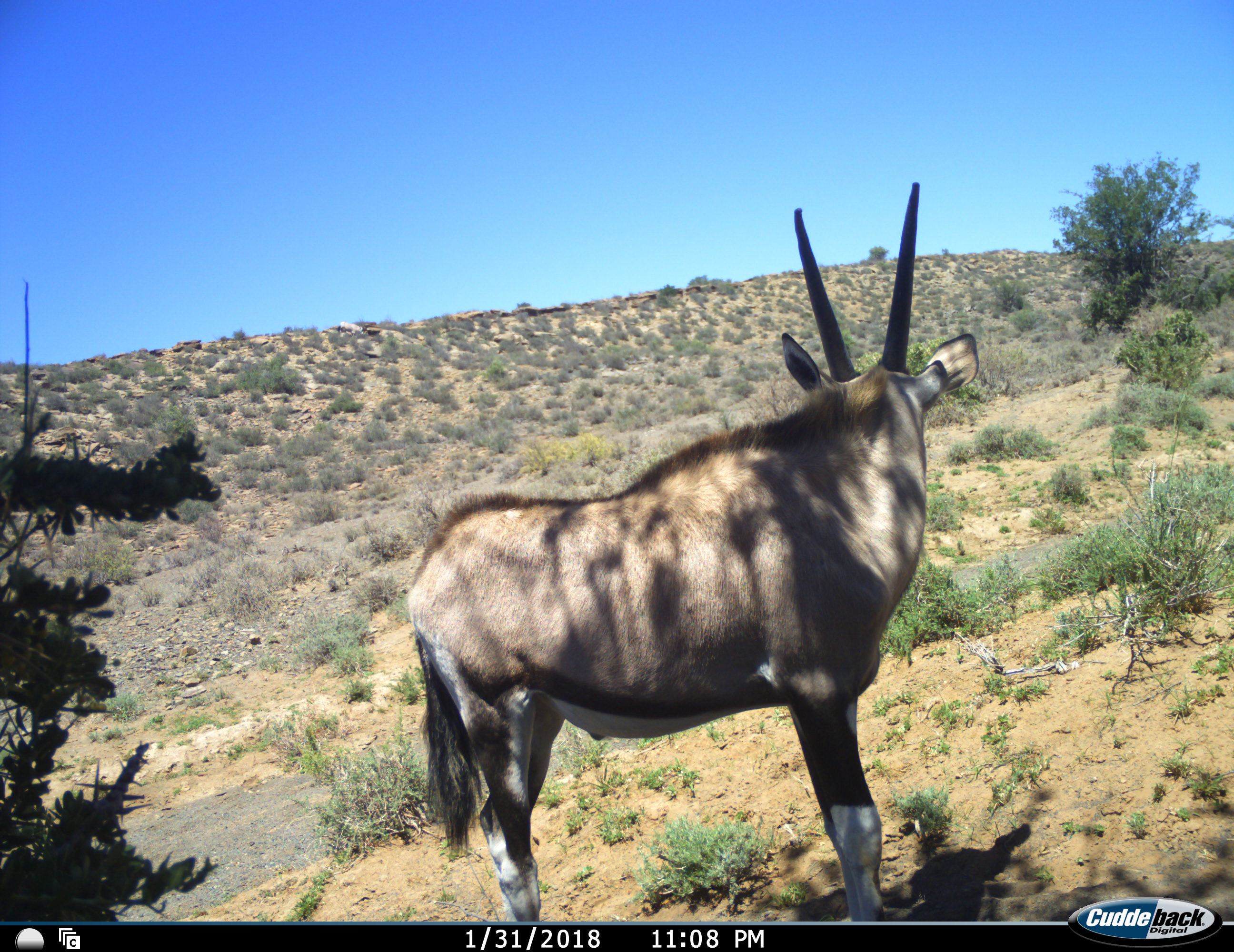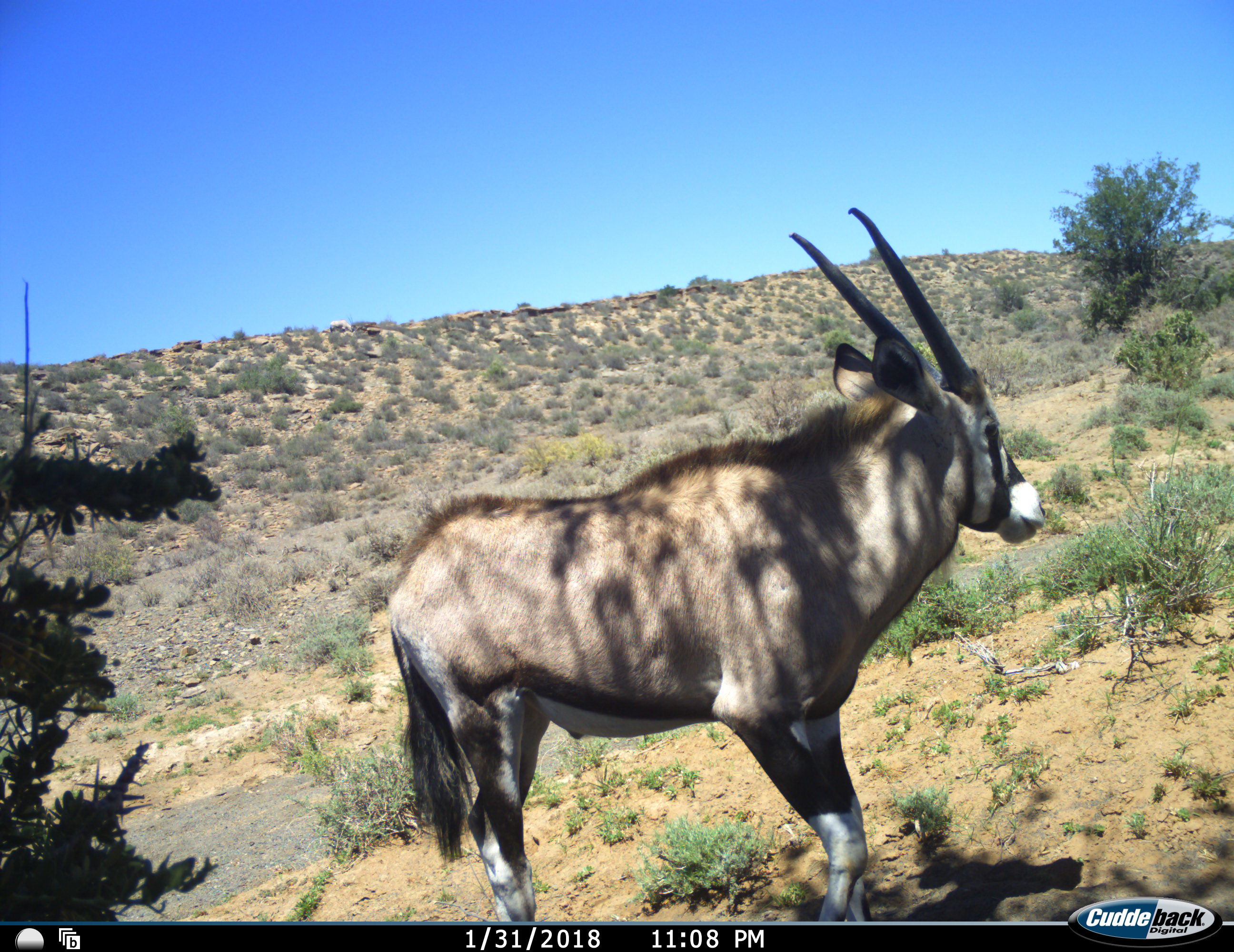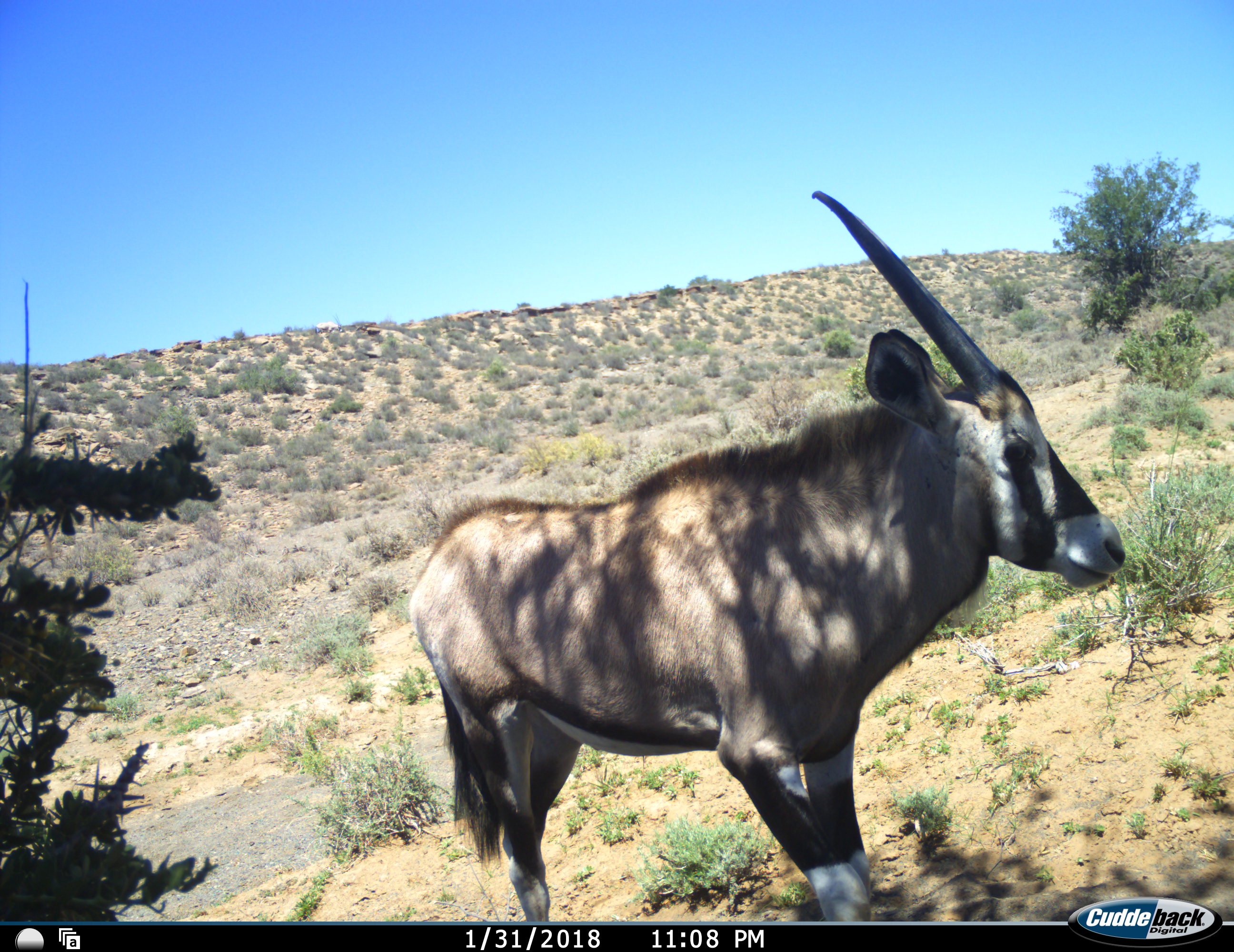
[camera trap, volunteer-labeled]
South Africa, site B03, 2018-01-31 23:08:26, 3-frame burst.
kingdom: Animalia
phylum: Chordata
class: Mammalia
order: Artiodactyla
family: Bovidae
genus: Oryx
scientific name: Oryx gazella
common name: gemsbok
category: gemsbokoryx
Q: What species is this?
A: Gemsbokoryx (gemsbok) (Oryx gazella).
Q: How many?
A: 1.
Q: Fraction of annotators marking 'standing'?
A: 89%.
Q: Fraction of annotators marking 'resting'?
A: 0%.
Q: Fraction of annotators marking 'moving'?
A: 11%.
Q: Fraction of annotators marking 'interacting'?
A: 0%.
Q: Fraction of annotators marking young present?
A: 22%.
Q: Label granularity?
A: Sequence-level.